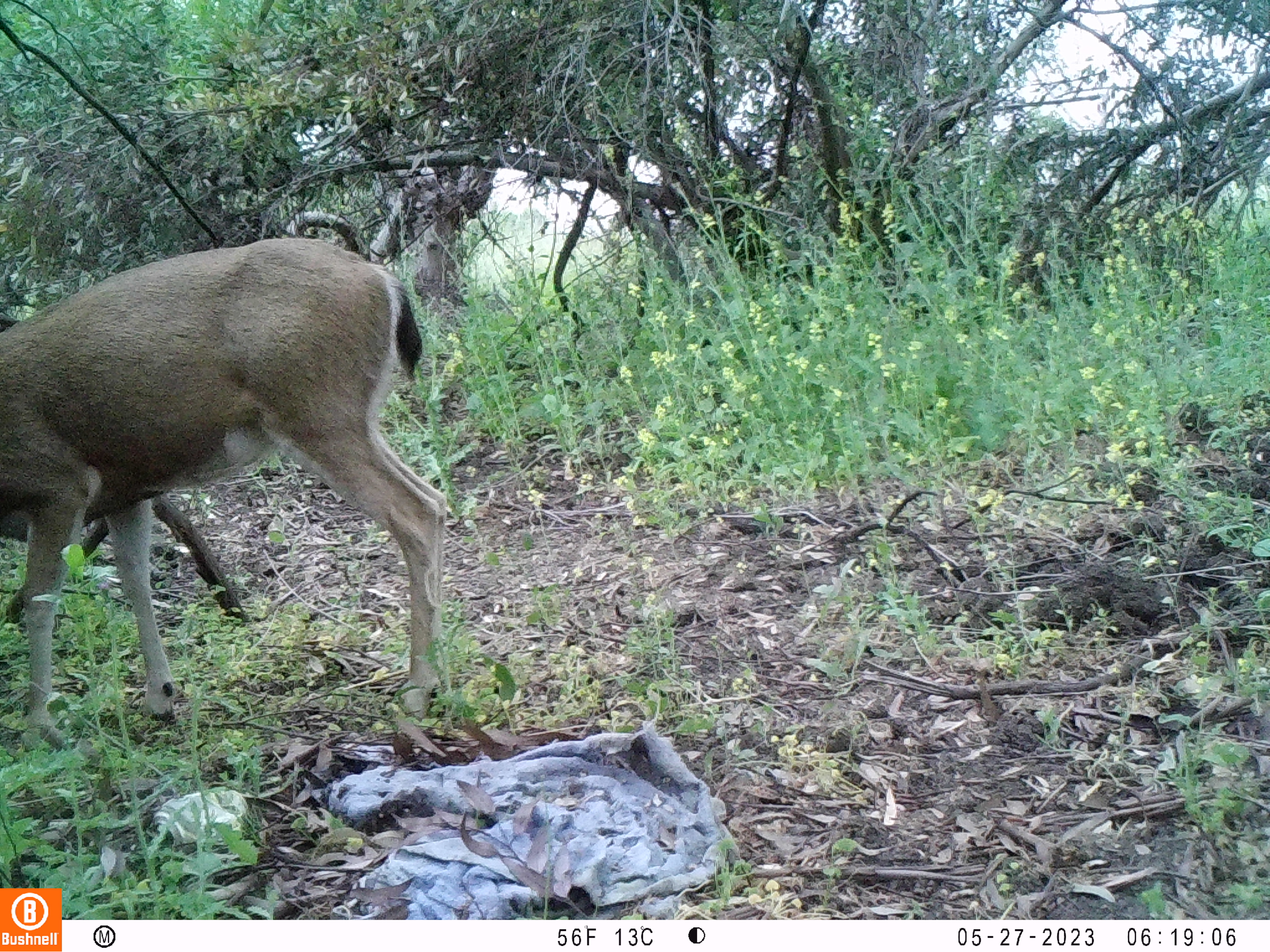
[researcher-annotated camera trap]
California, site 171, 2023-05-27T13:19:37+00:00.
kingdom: Animalia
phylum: Chordata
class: Mammalia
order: Artiodactyla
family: Cervidae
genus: Odocoileus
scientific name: Odocoileus hemionus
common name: mule deer